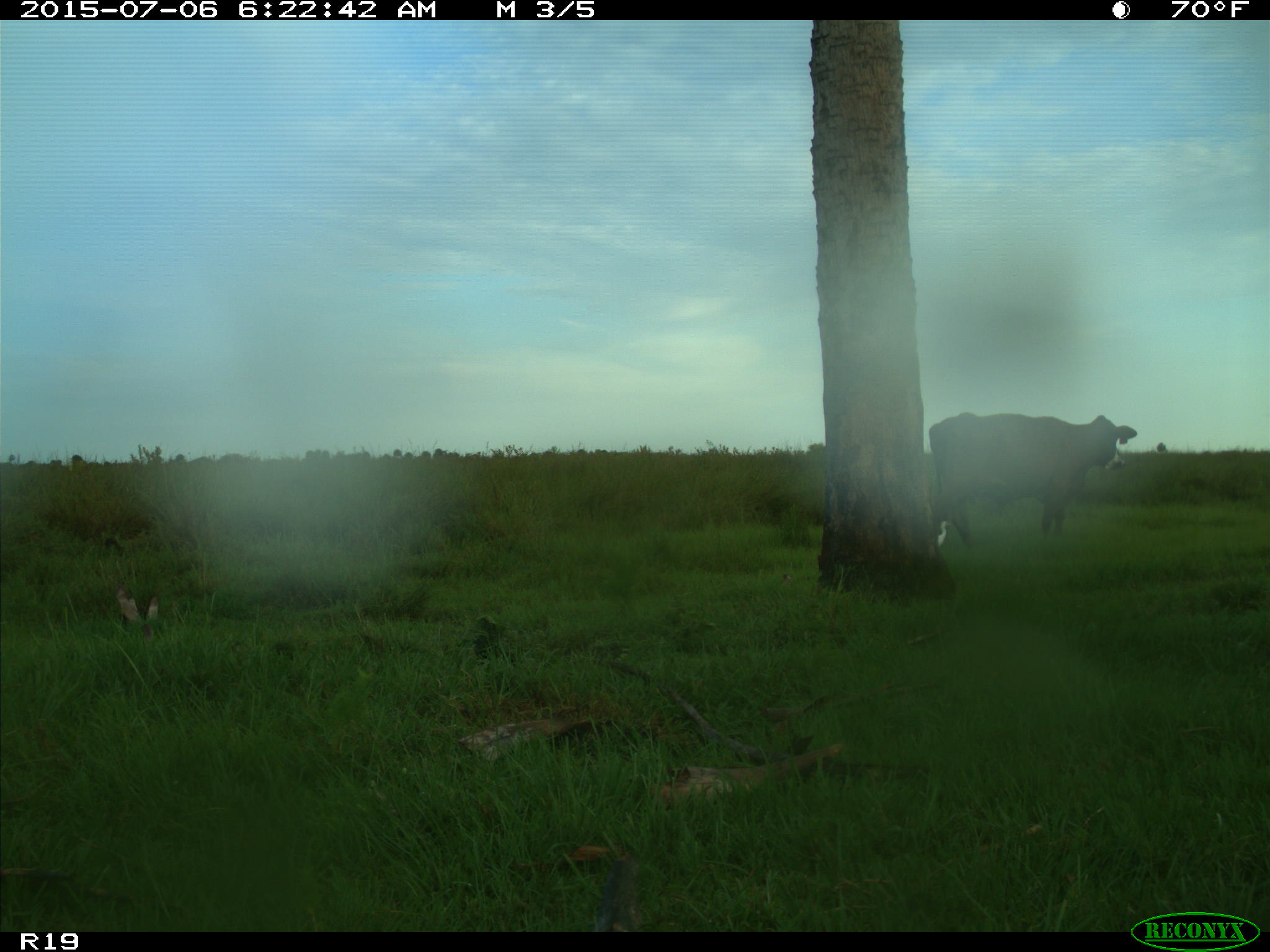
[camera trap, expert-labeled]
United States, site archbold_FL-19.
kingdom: Animalia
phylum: Chordata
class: Mammalia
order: Artiodactyla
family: Bovidae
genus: Bos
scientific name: Bos taurus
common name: domestic cow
Bos taurus (domestic cow).